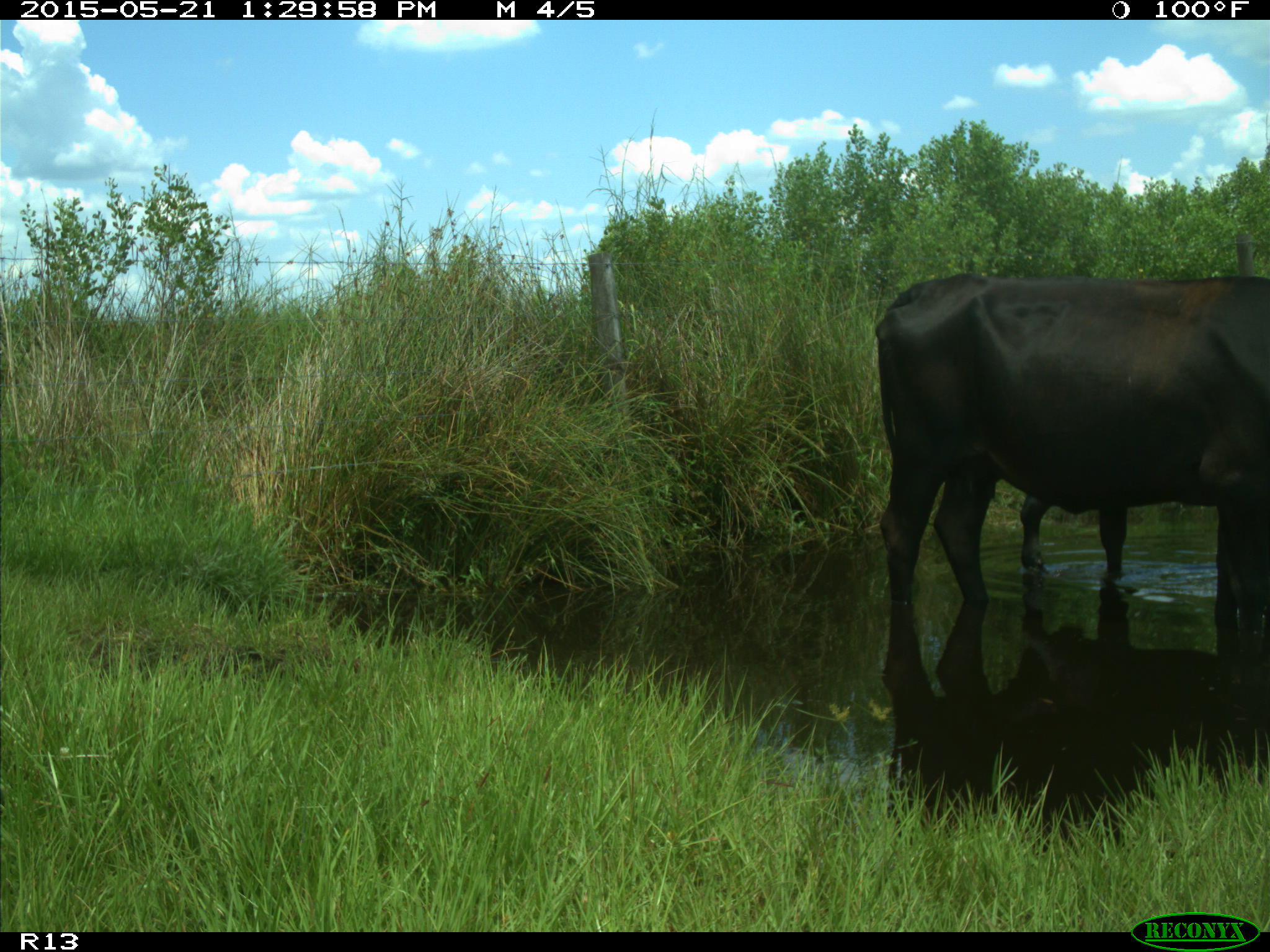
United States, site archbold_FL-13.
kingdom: Animalia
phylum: Chordata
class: Mammalia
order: Artiodactyla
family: Bovidae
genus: Bos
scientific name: Bos taurus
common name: domestic cow